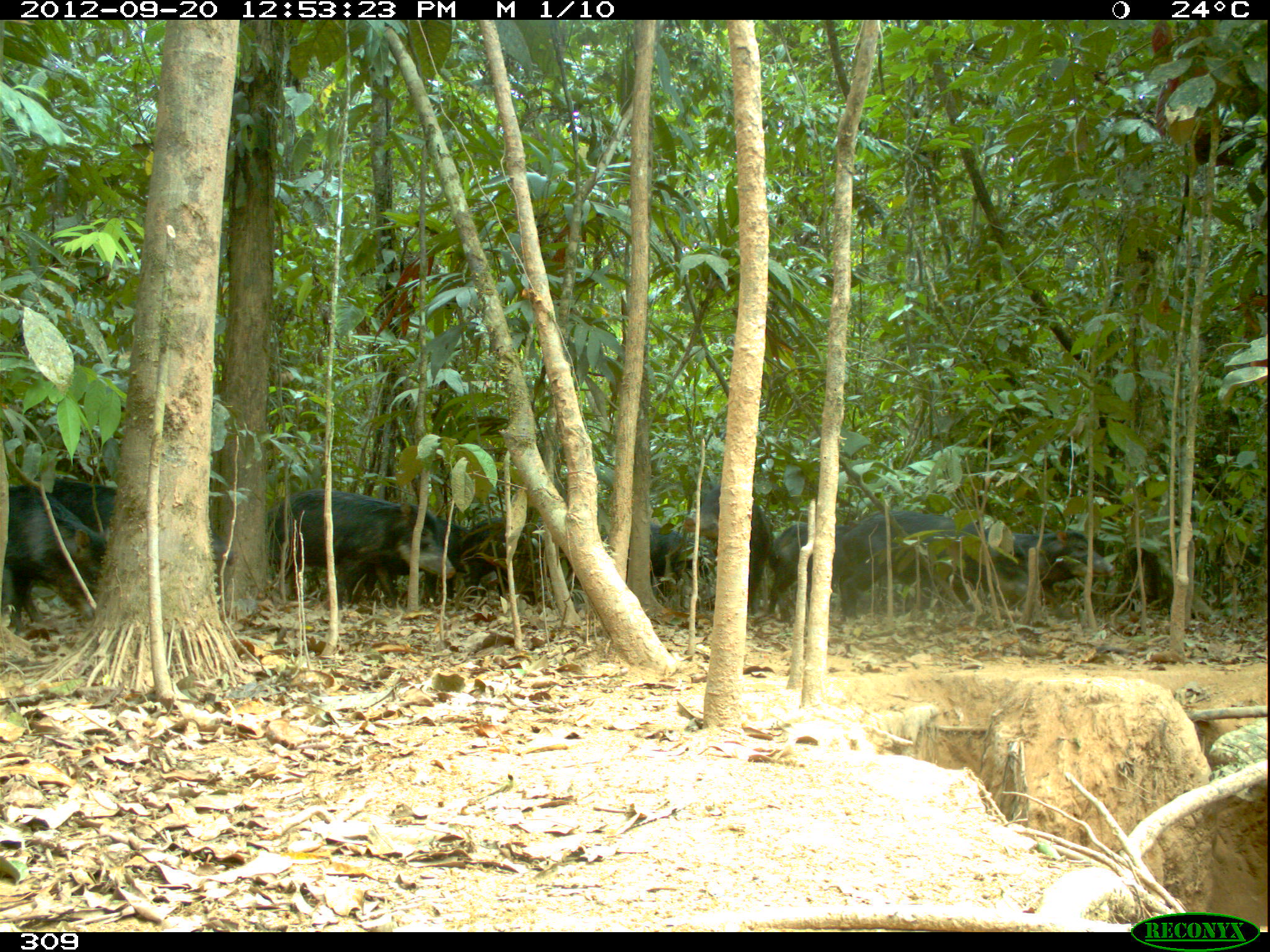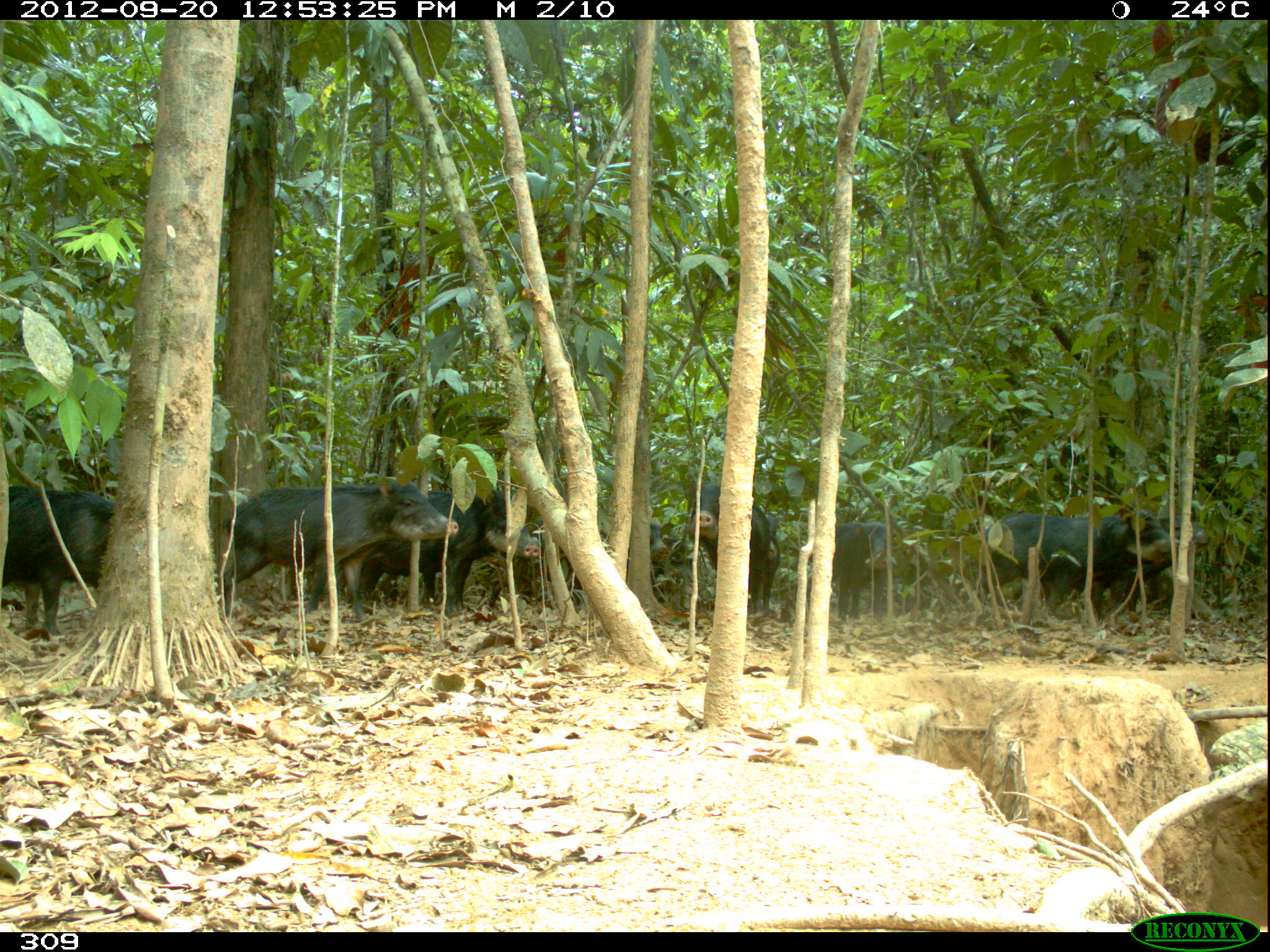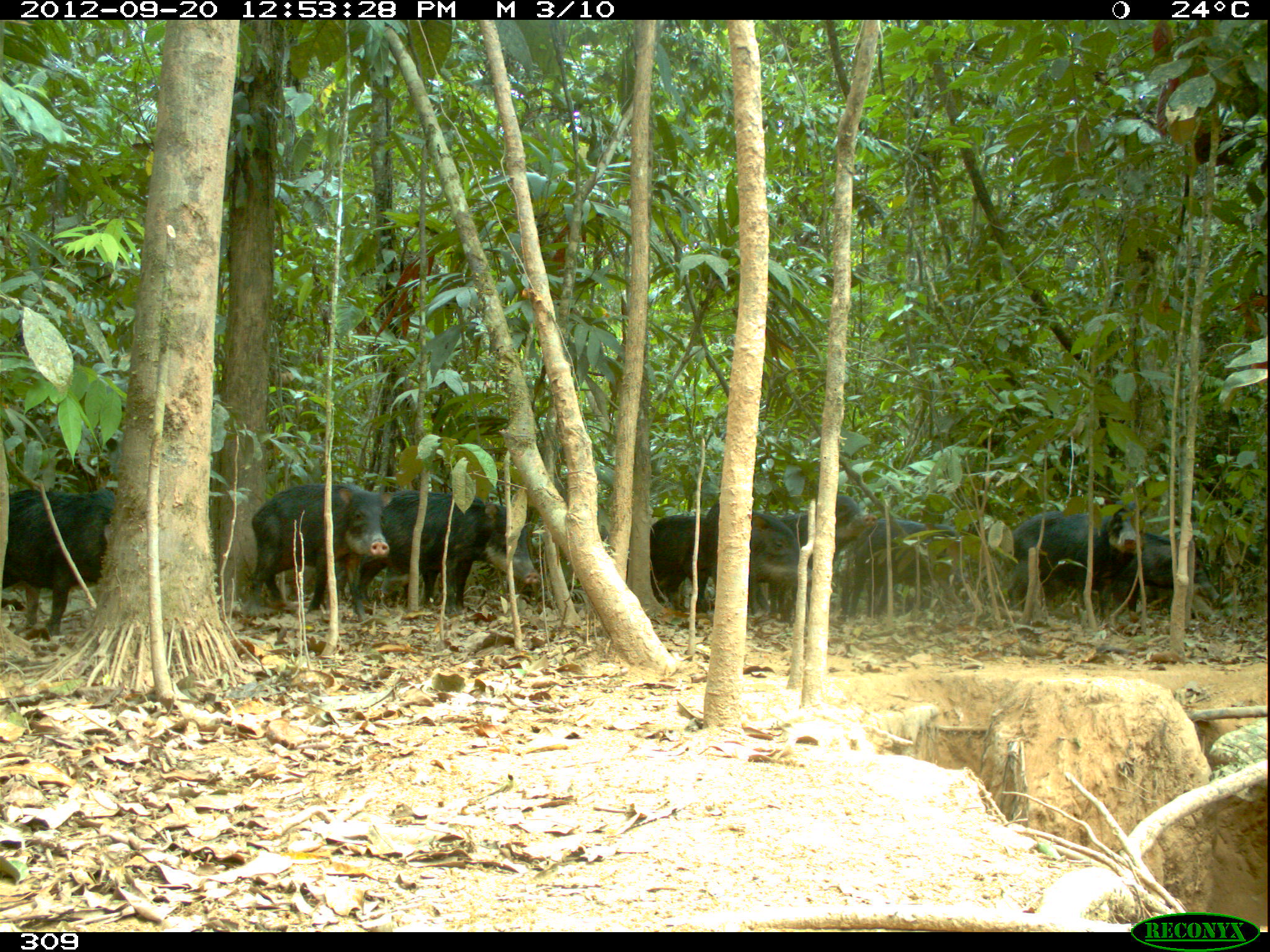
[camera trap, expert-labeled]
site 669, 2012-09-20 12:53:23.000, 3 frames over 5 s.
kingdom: Animalia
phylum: Chordata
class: Mammalia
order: Artiodactyla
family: Tayassuidae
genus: Tayassu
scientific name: Tayassu pecari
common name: white-lipped peccary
Tayassu pecari (white-lipped peccary).